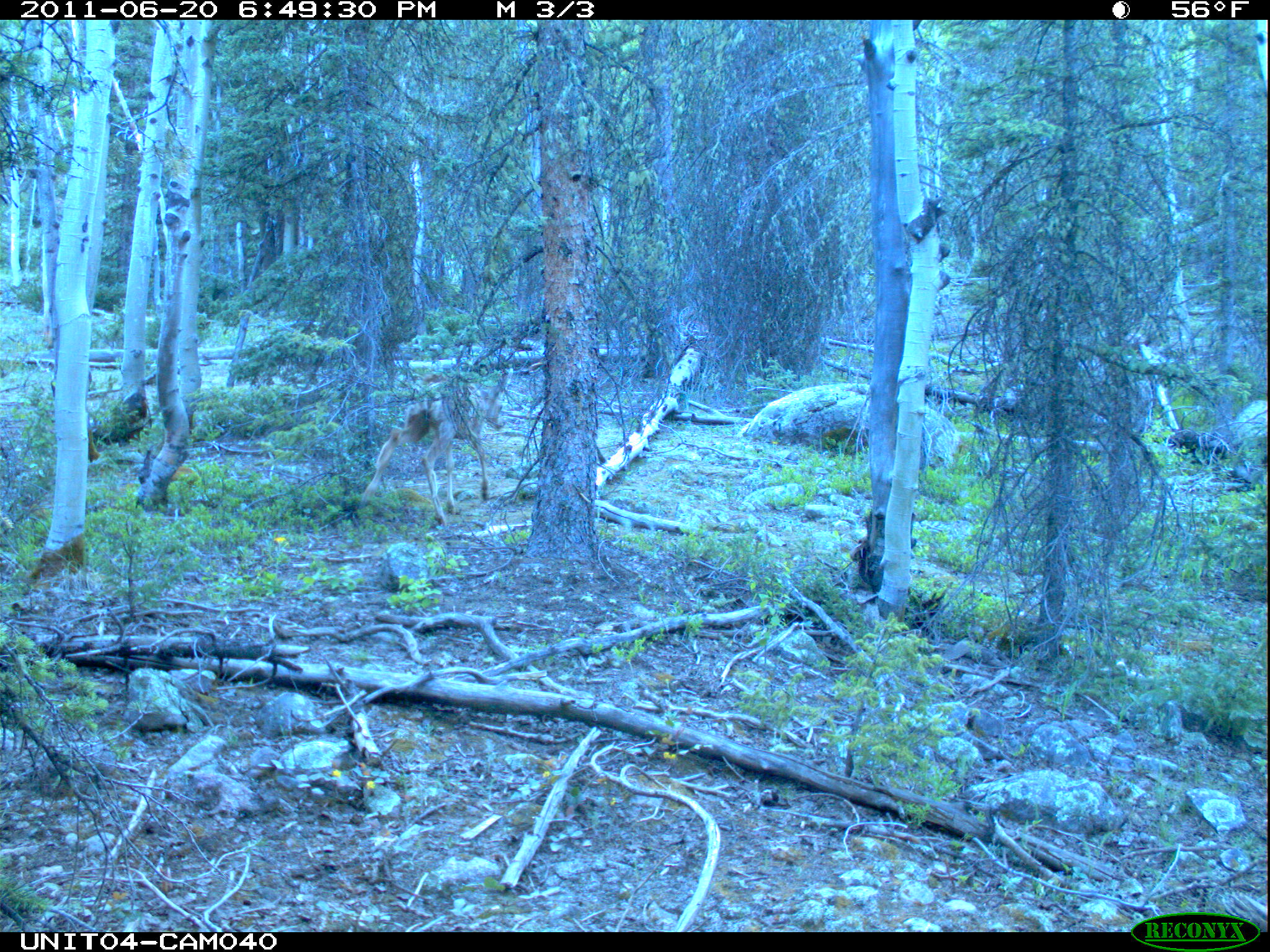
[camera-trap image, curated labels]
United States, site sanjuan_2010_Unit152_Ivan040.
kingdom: Animalia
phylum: Chordata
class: Mammalia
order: Artiodactyla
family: Cervidae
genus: Odocoileus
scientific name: Odocoileus hemionus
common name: mule deer